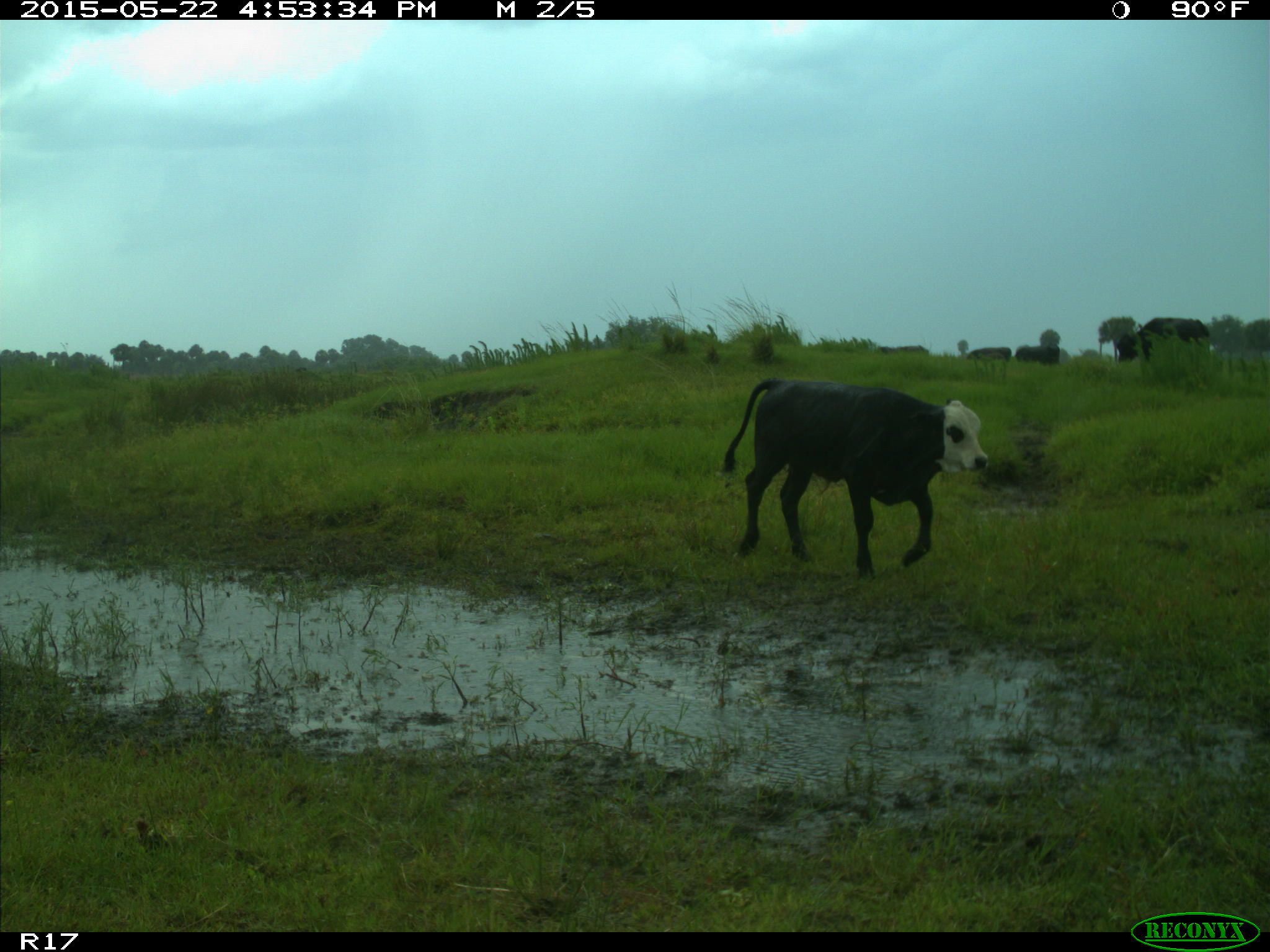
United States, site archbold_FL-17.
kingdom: Animalia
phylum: Chordata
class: Mammalia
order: Artiodactyla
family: Bovidae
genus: Bos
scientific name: Bos taurus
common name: domestic cow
Bos taurus (domestic cow).